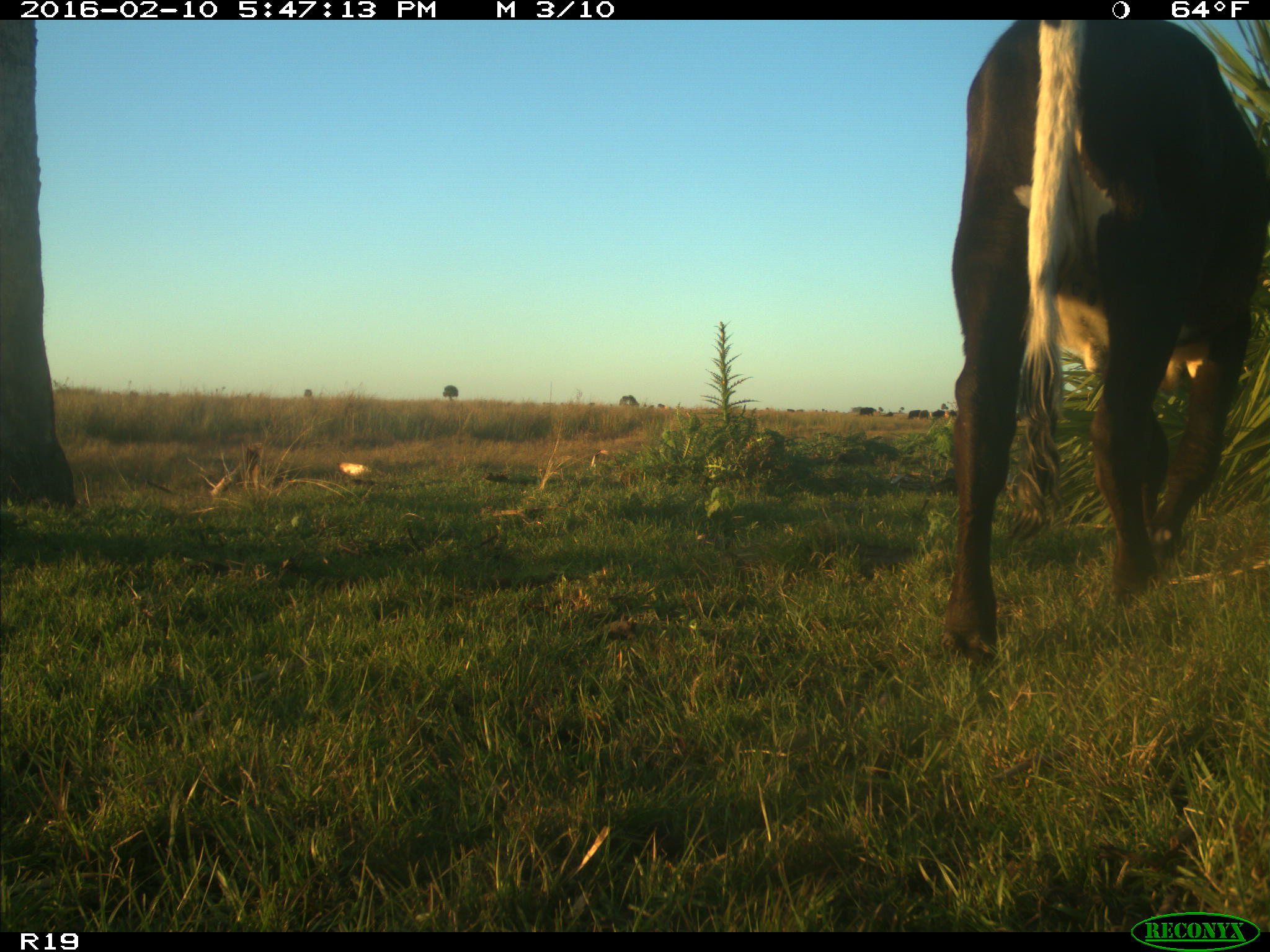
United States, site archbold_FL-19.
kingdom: Animalia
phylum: Chordata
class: Mammalia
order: Artiodactyla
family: Bovidae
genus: Bos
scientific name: Bos taurus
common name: domestic cow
Bos taurus (domestic cow).